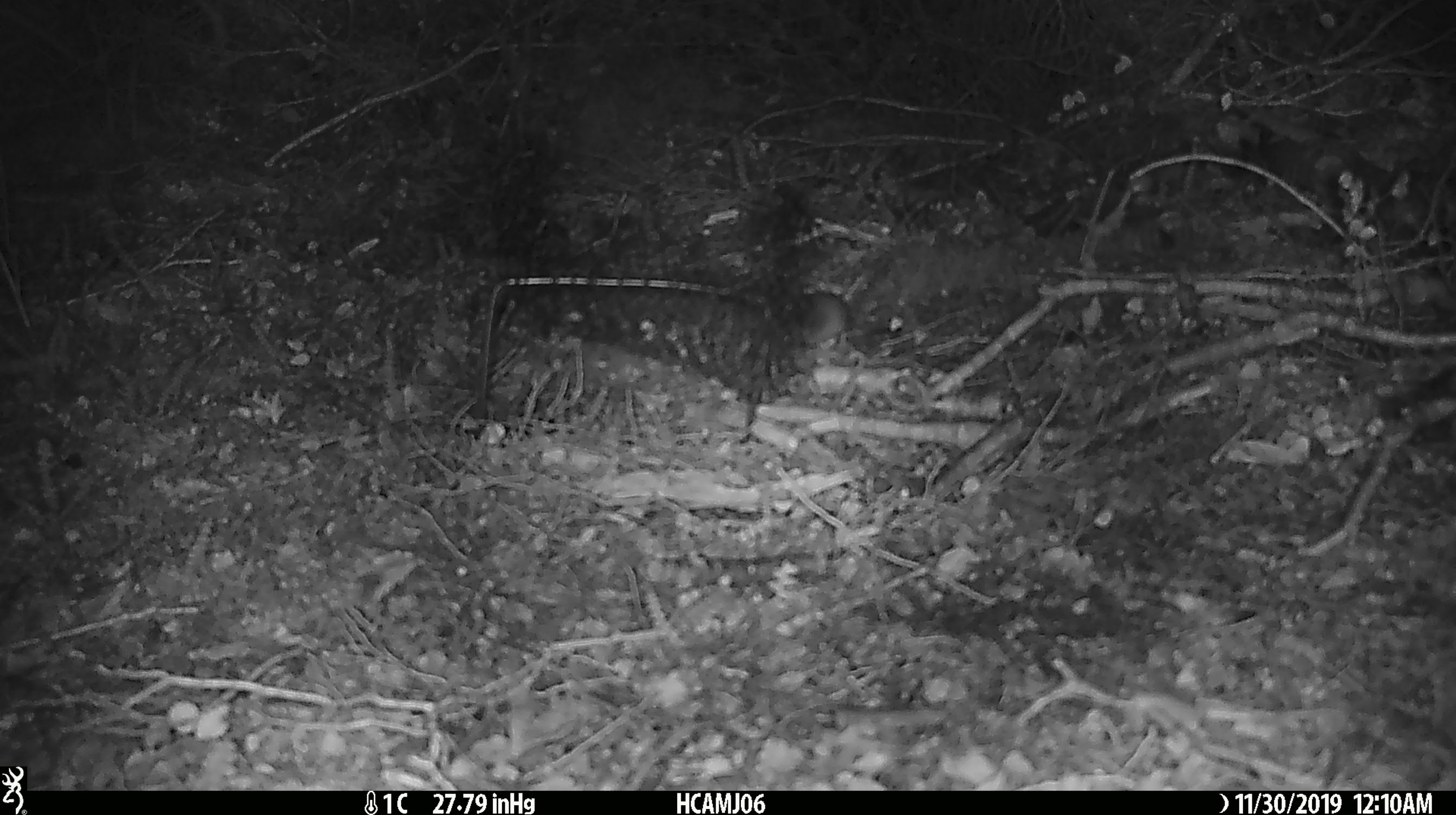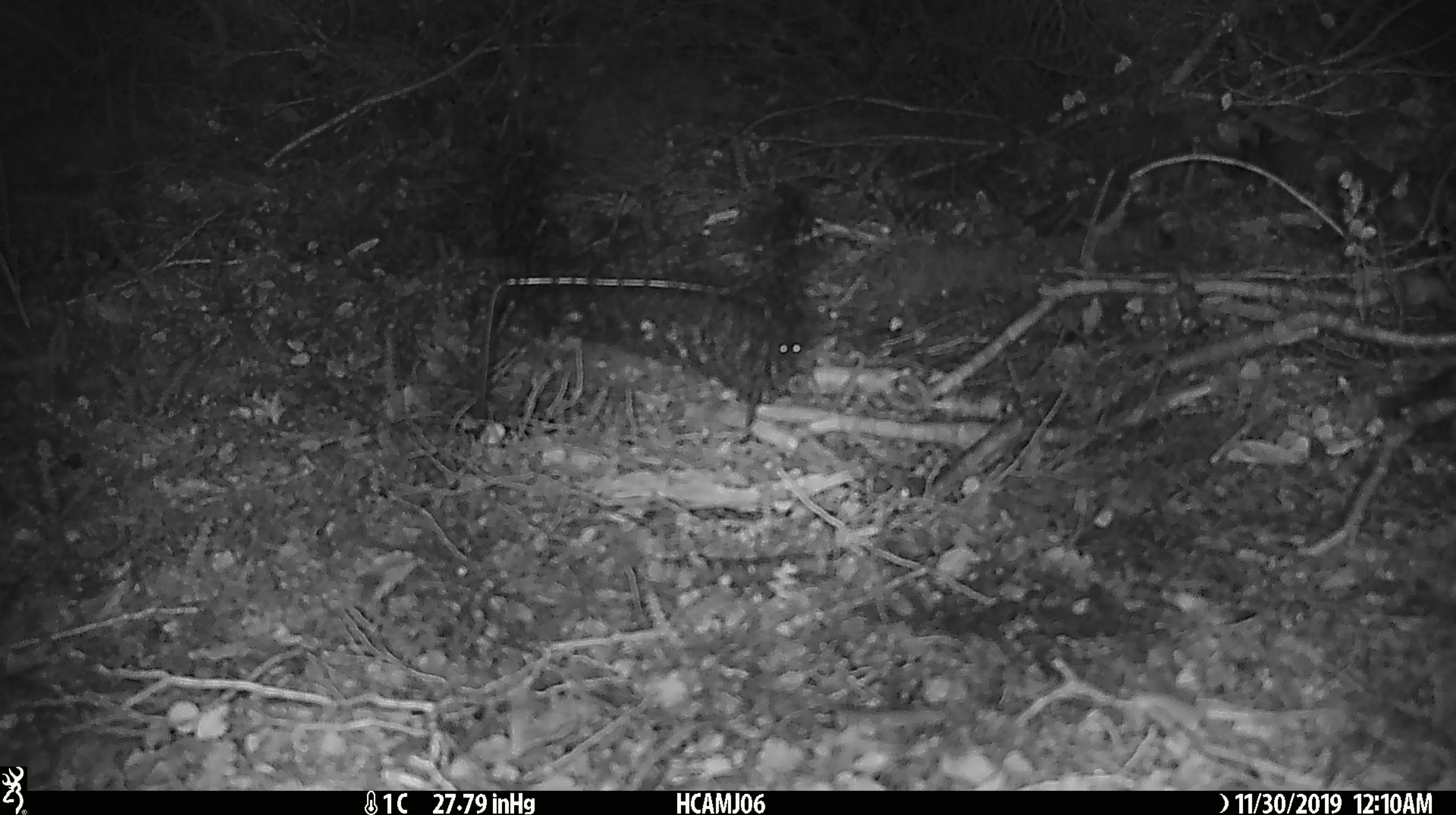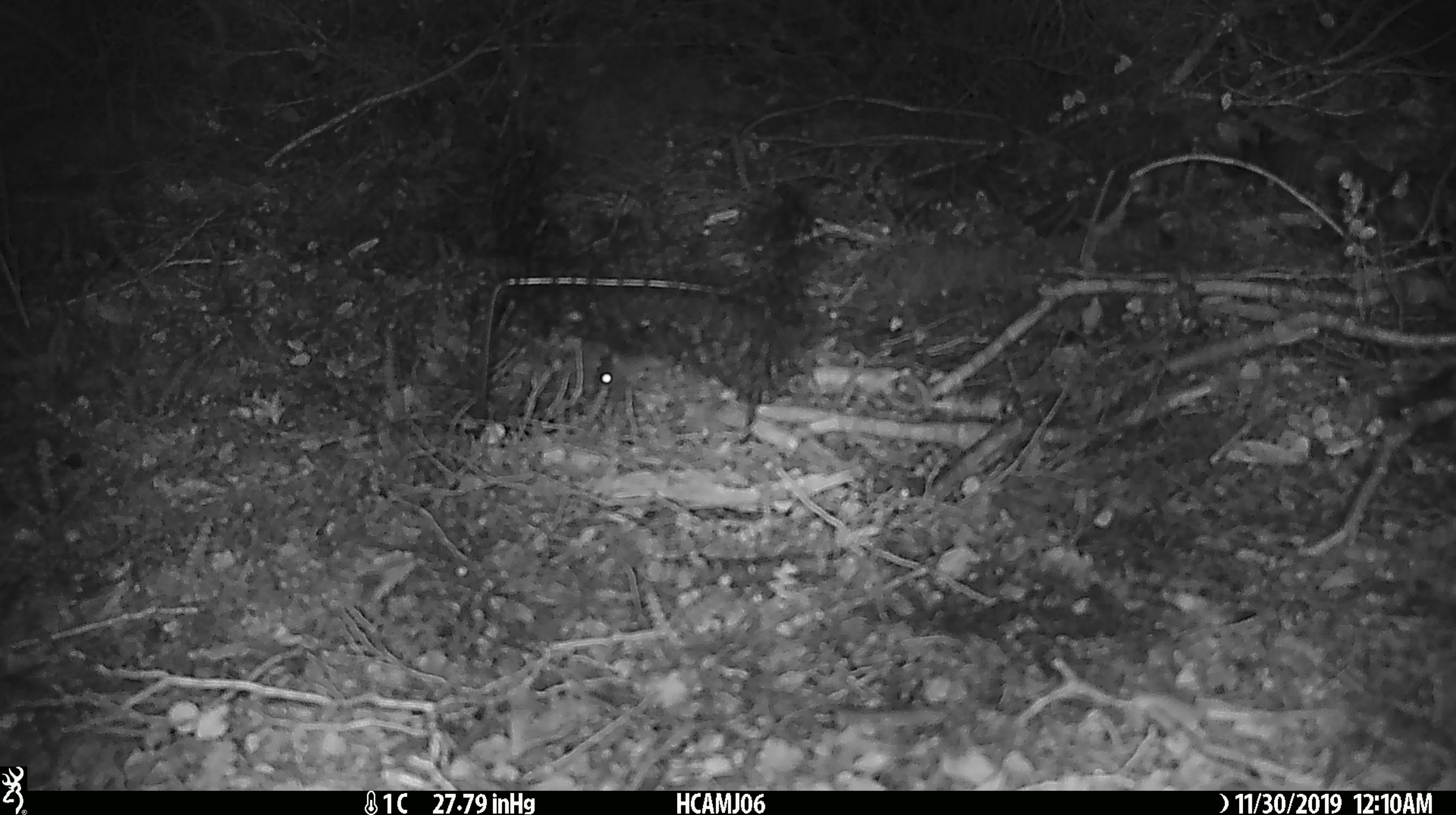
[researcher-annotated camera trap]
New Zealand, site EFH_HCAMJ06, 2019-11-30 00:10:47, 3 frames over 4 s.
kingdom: Animalia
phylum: Chordata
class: Mammalia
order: Rodentia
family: Muridae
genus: Mus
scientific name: Mus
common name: mouse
Mouse (Mus).